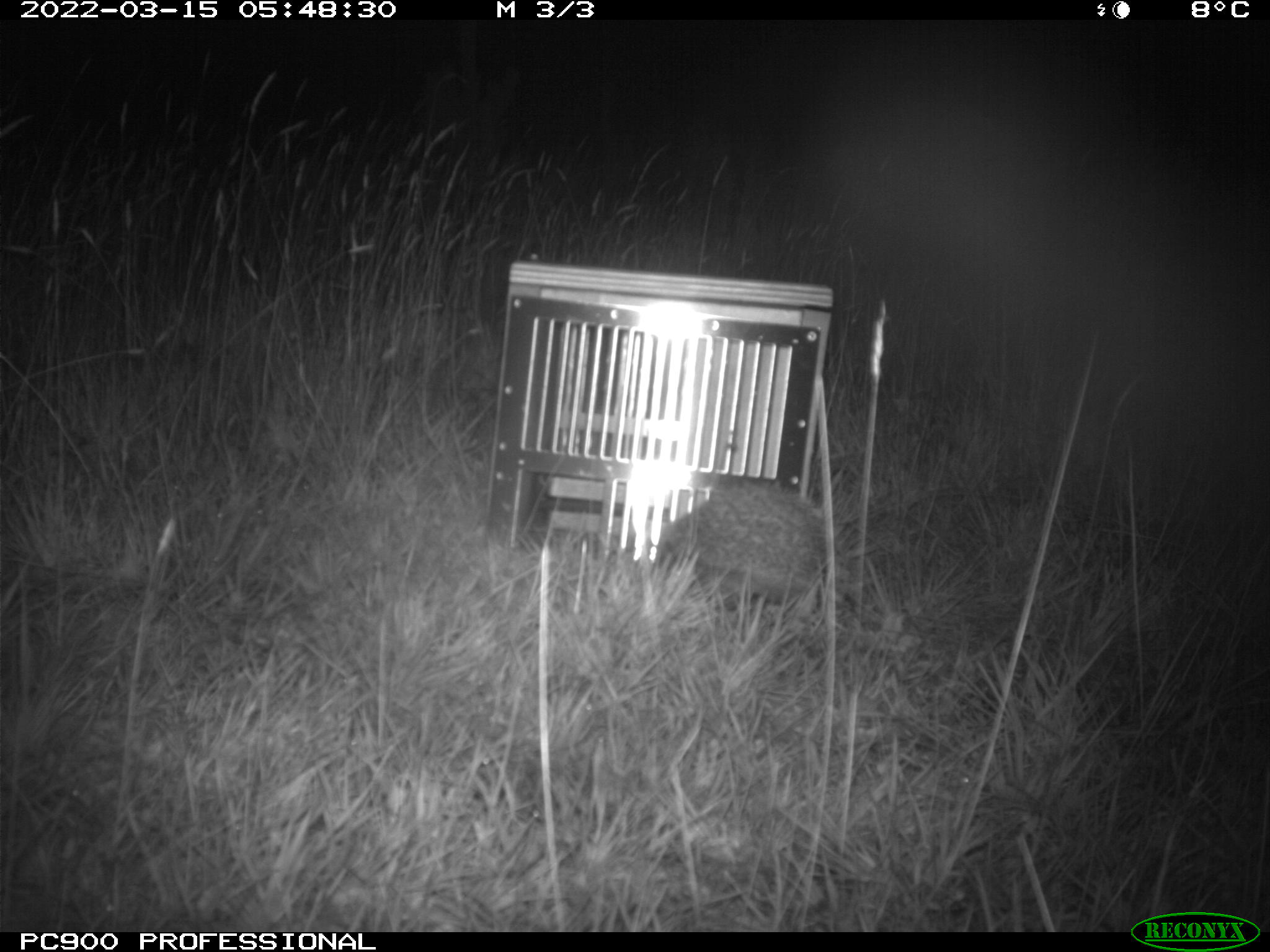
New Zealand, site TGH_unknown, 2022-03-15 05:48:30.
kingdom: Animalia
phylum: Chordata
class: Mammalia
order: Eulipotyphla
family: Erinaceidae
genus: Erinaceus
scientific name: Erinaceus europaeus europaeus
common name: european hedgehog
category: hedgehog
Hedgehog (european hedgehog) (Erinaceus europaeus europaeus).